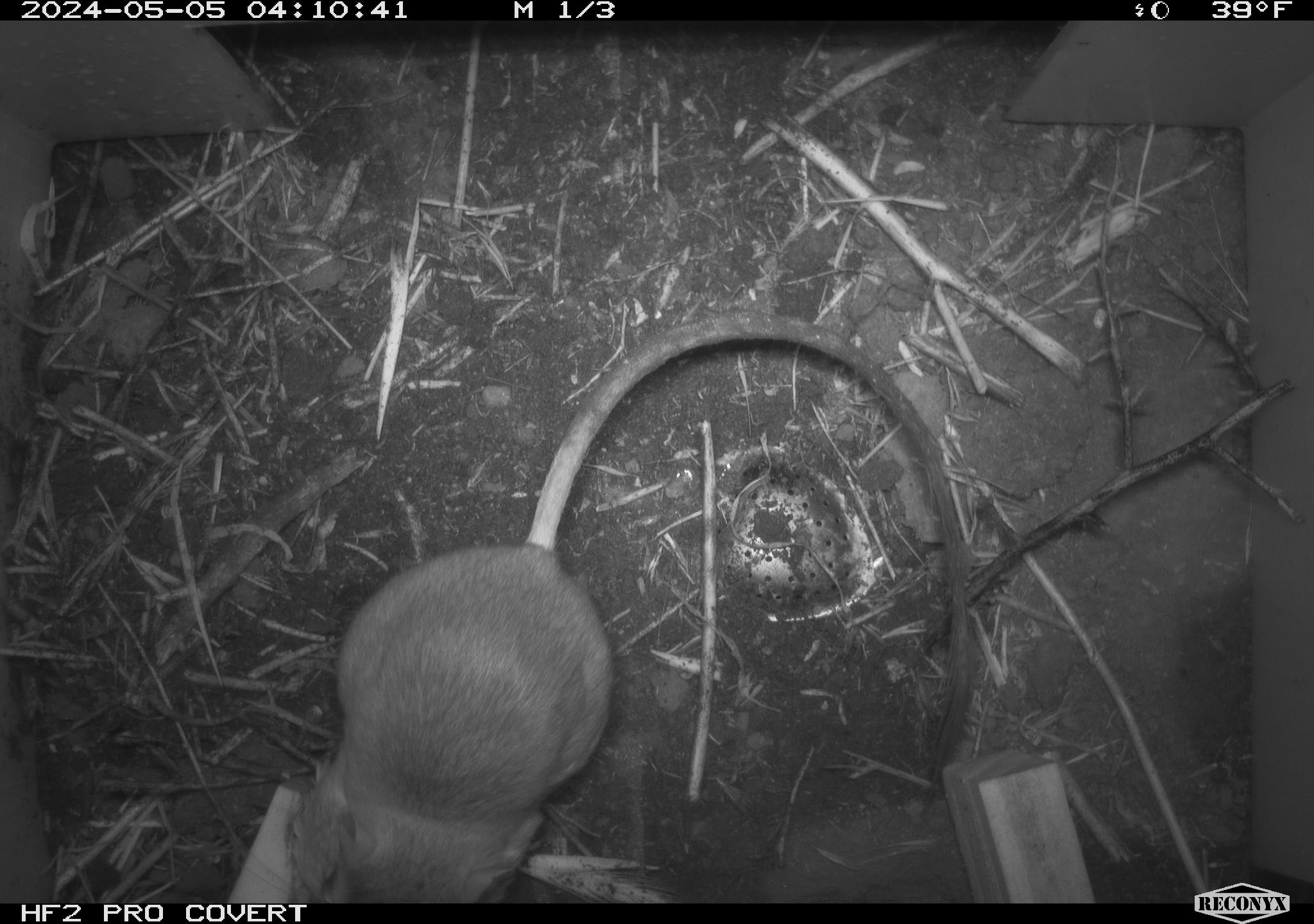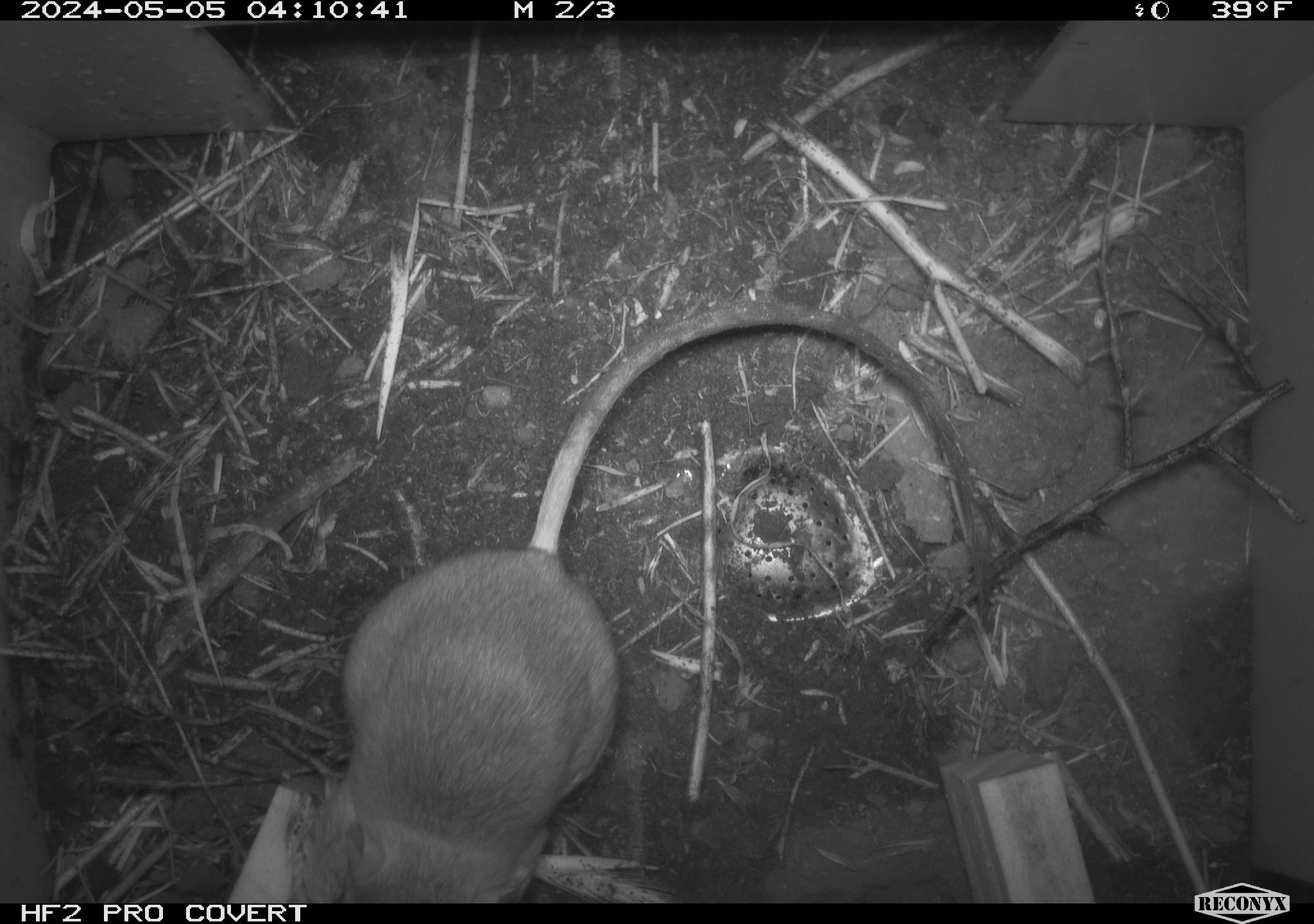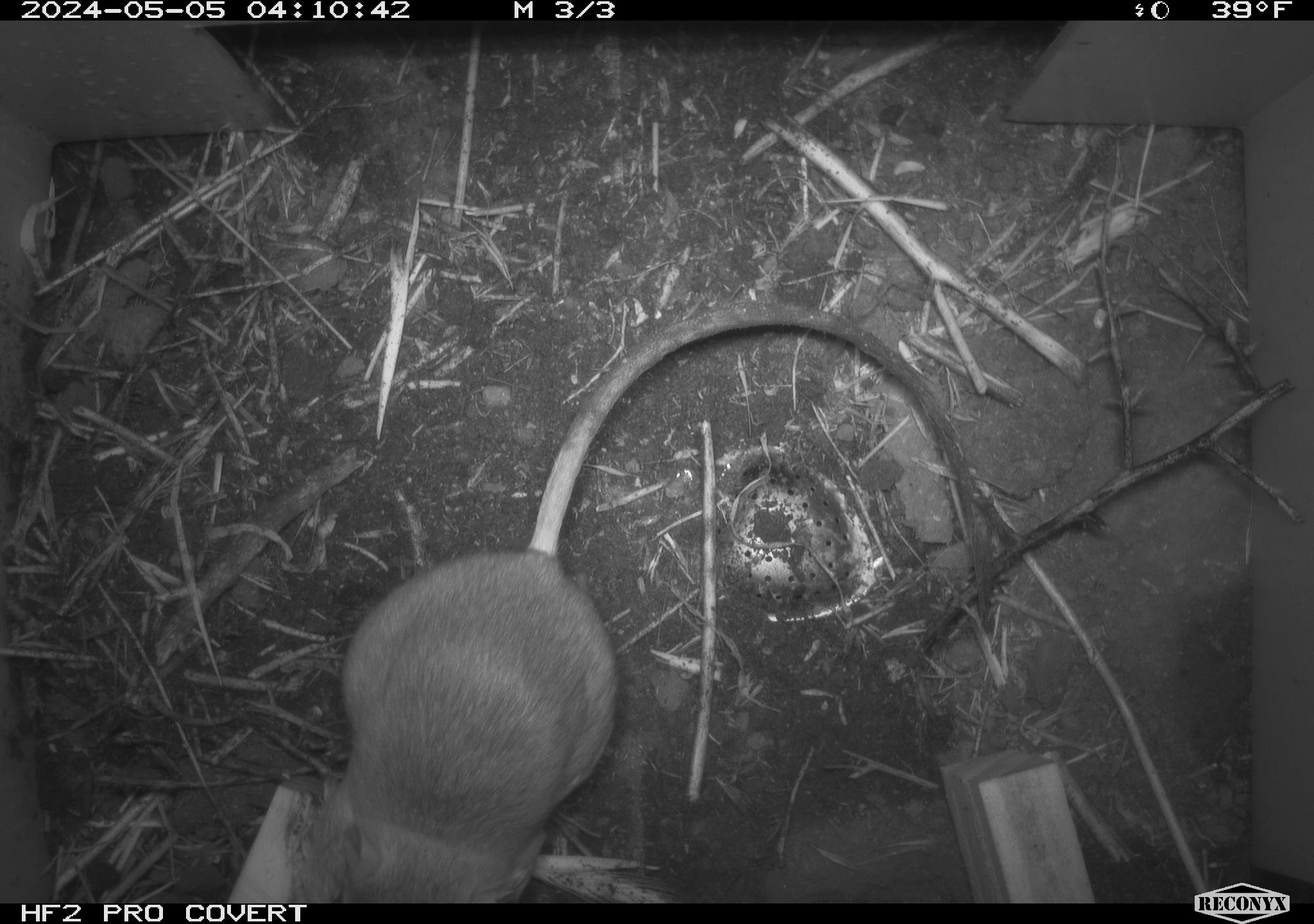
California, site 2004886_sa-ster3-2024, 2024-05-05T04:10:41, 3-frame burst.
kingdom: Animalia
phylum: Chordata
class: Mammalia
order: Rodentia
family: Heteromyidae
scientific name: Heteromyidae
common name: kangaroo rats and pocket mice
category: heteromyidae family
Heteromyidae family (kangaroo rats and pocket mice) (Heteromyidae).